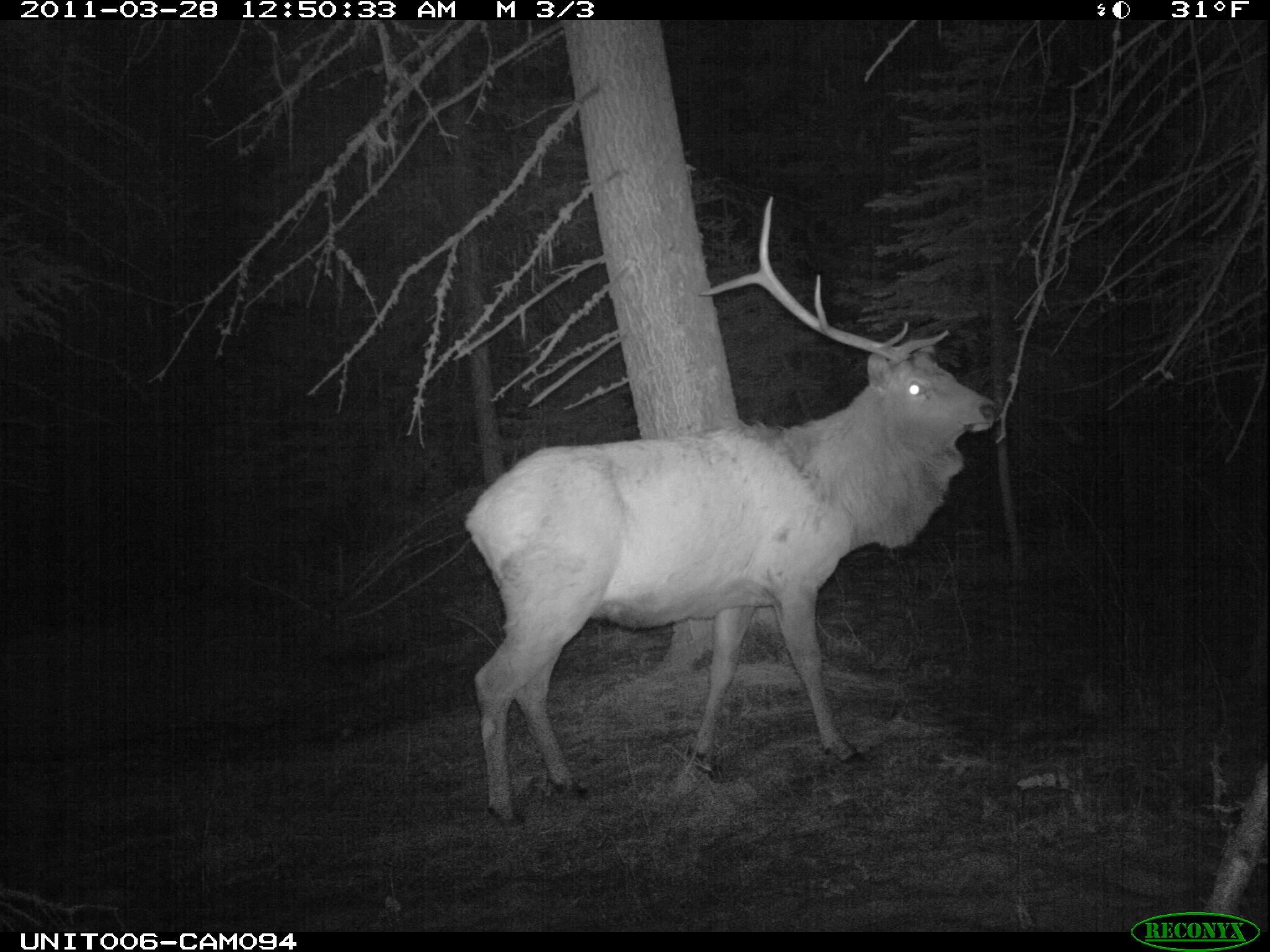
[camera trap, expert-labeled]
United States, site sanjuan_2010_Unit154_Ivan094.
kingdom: Animalia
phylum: Chordata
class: Mammalia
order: Artiodactyla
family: Cervidae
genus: Cervus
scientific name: Cervus elaphus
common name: red deer